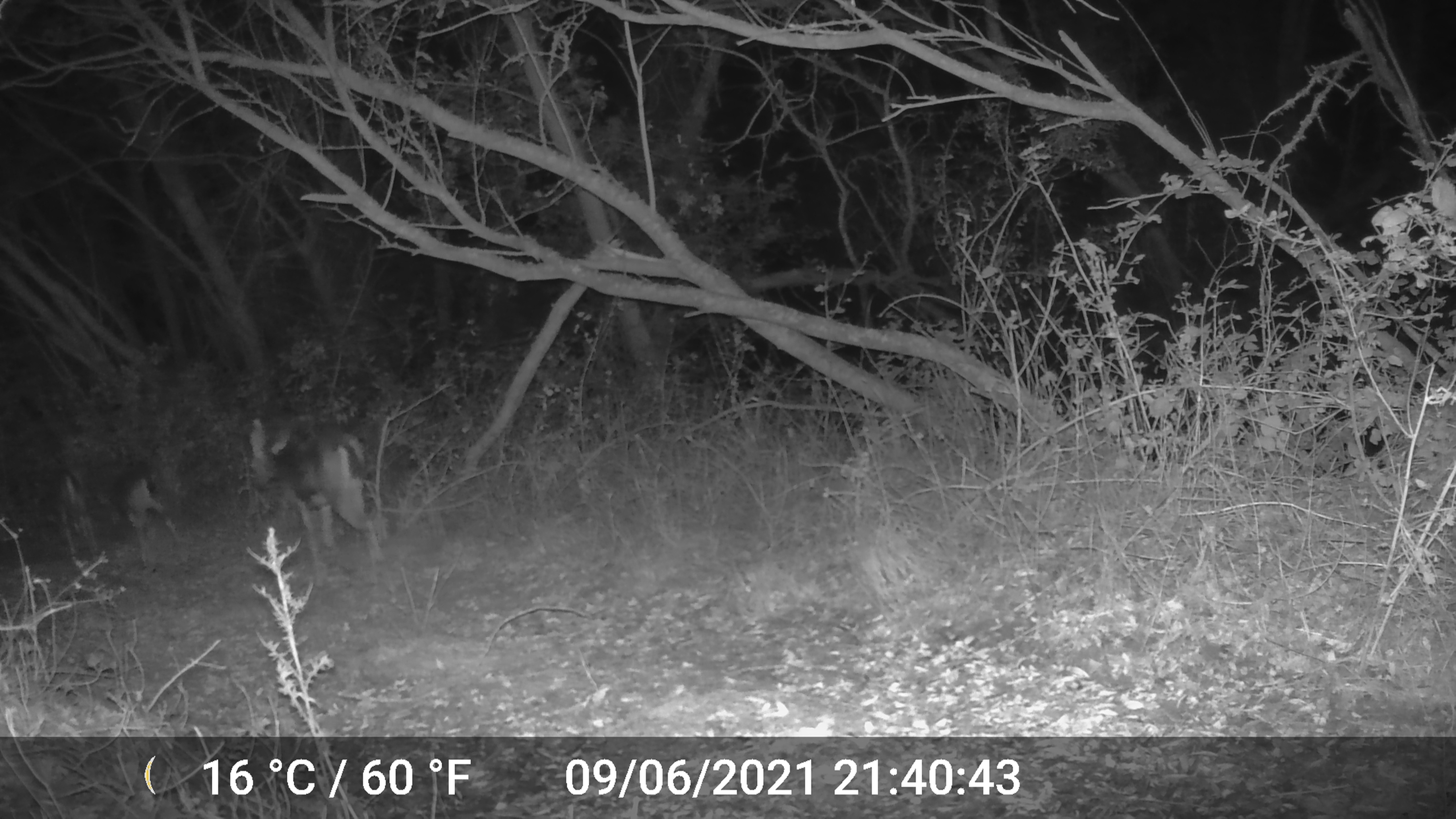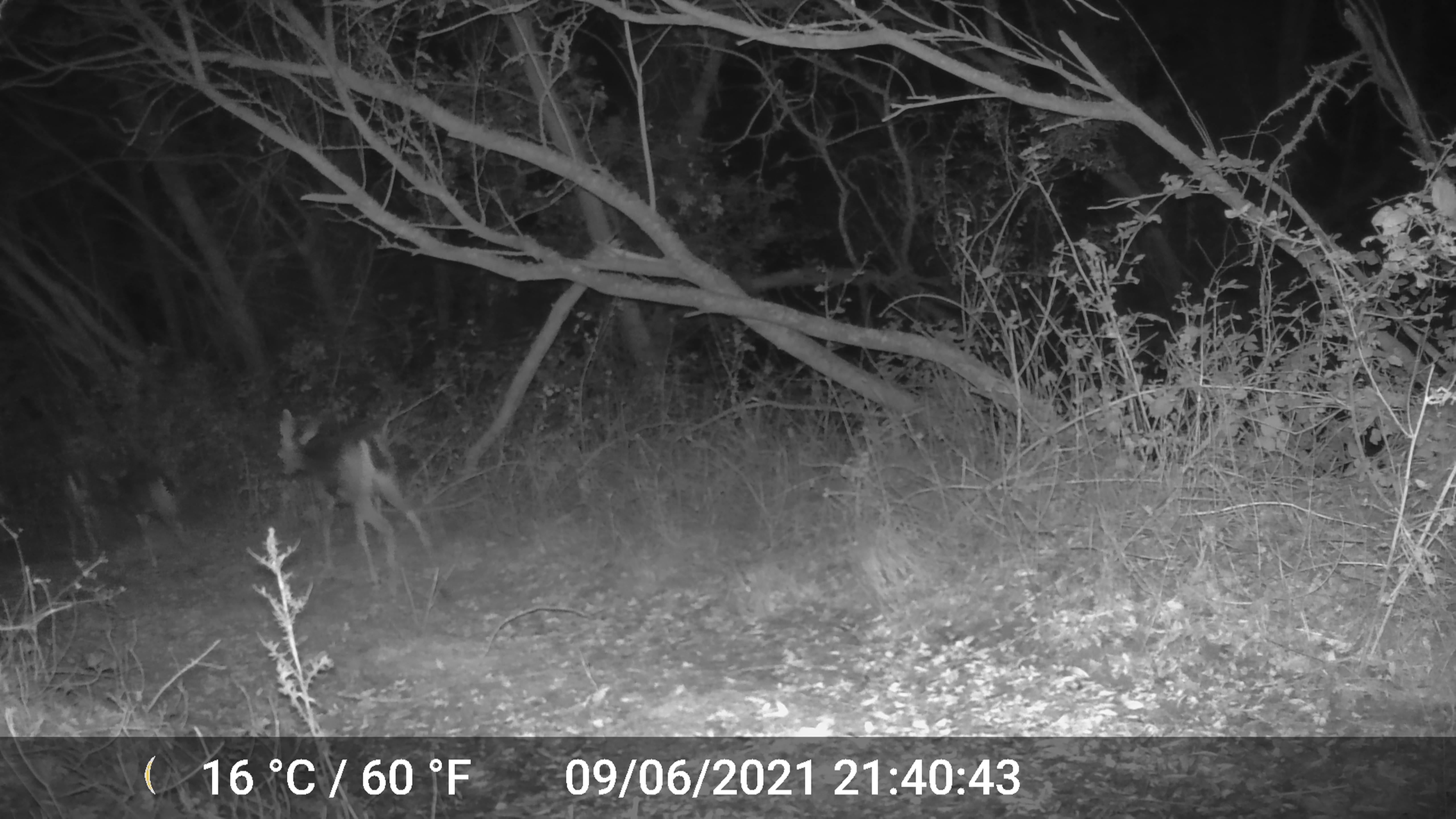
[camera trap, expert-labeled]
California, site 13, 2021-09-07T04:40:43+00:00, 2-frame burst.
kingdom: Animalia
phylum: Chordata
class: Mammalia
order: Artiodactyla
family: Cervidae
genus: Odocoileus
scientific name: Odocoileus hemionus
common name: mule deer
Mule deer (Odocoileus hemionus).